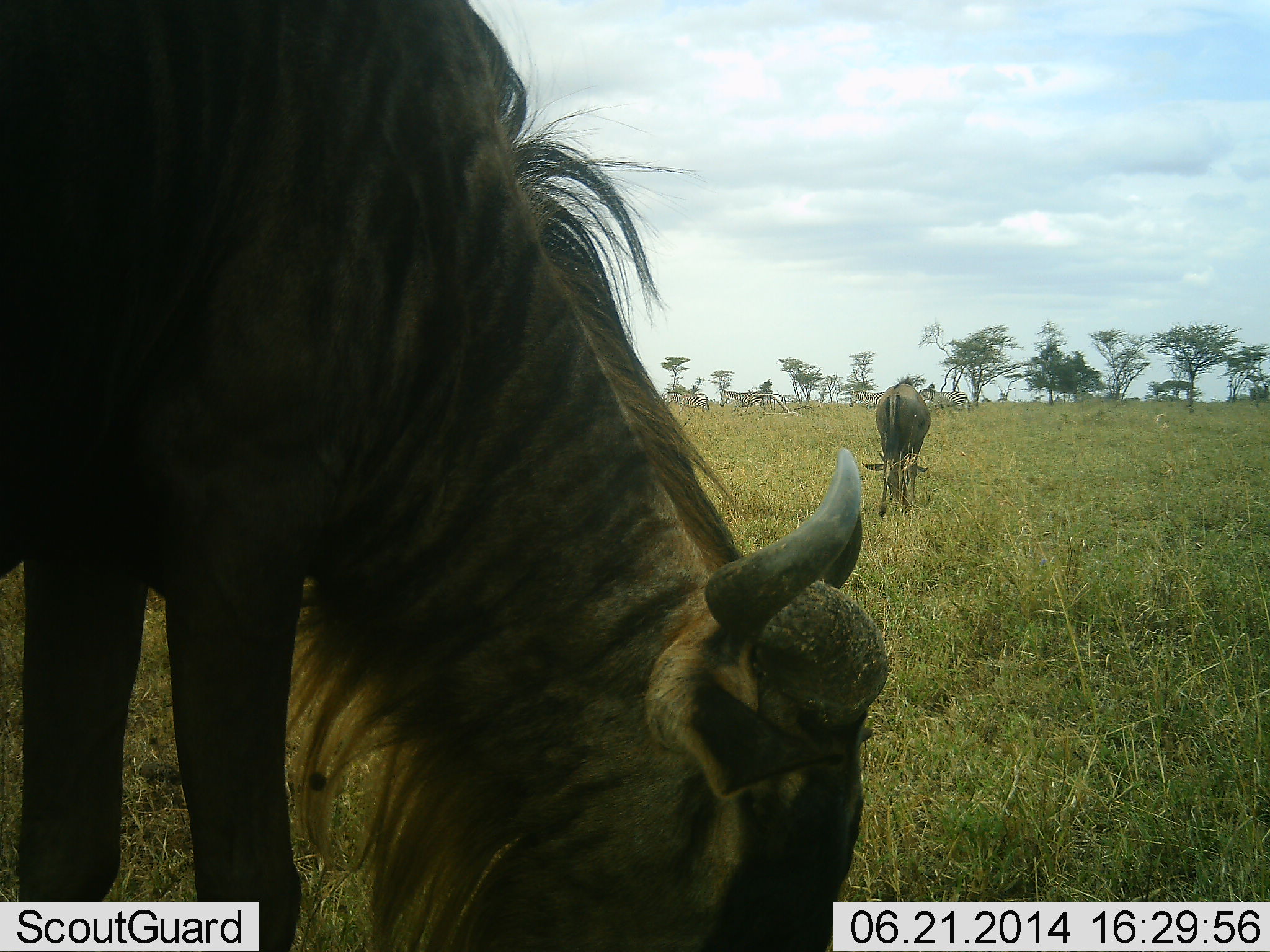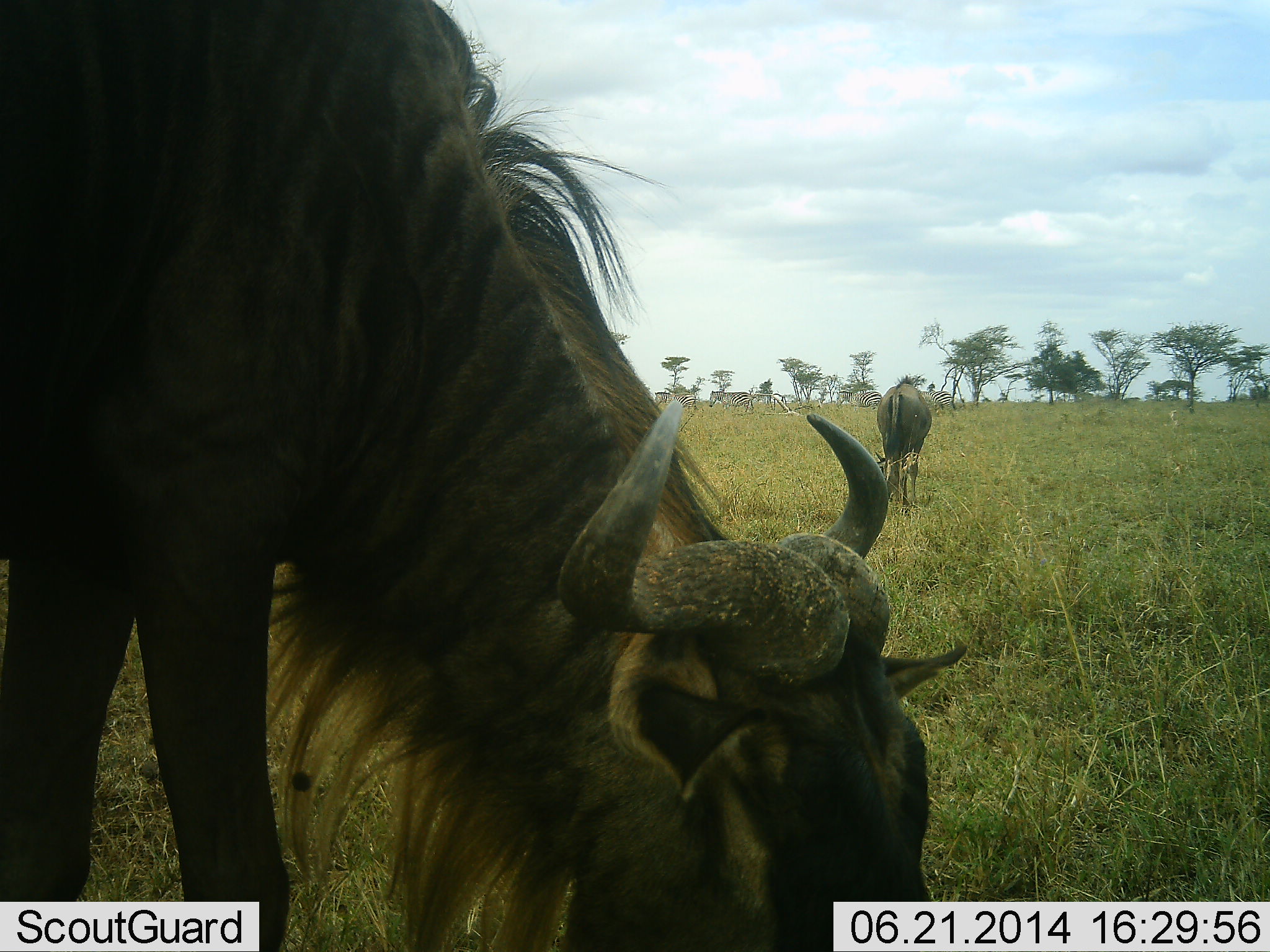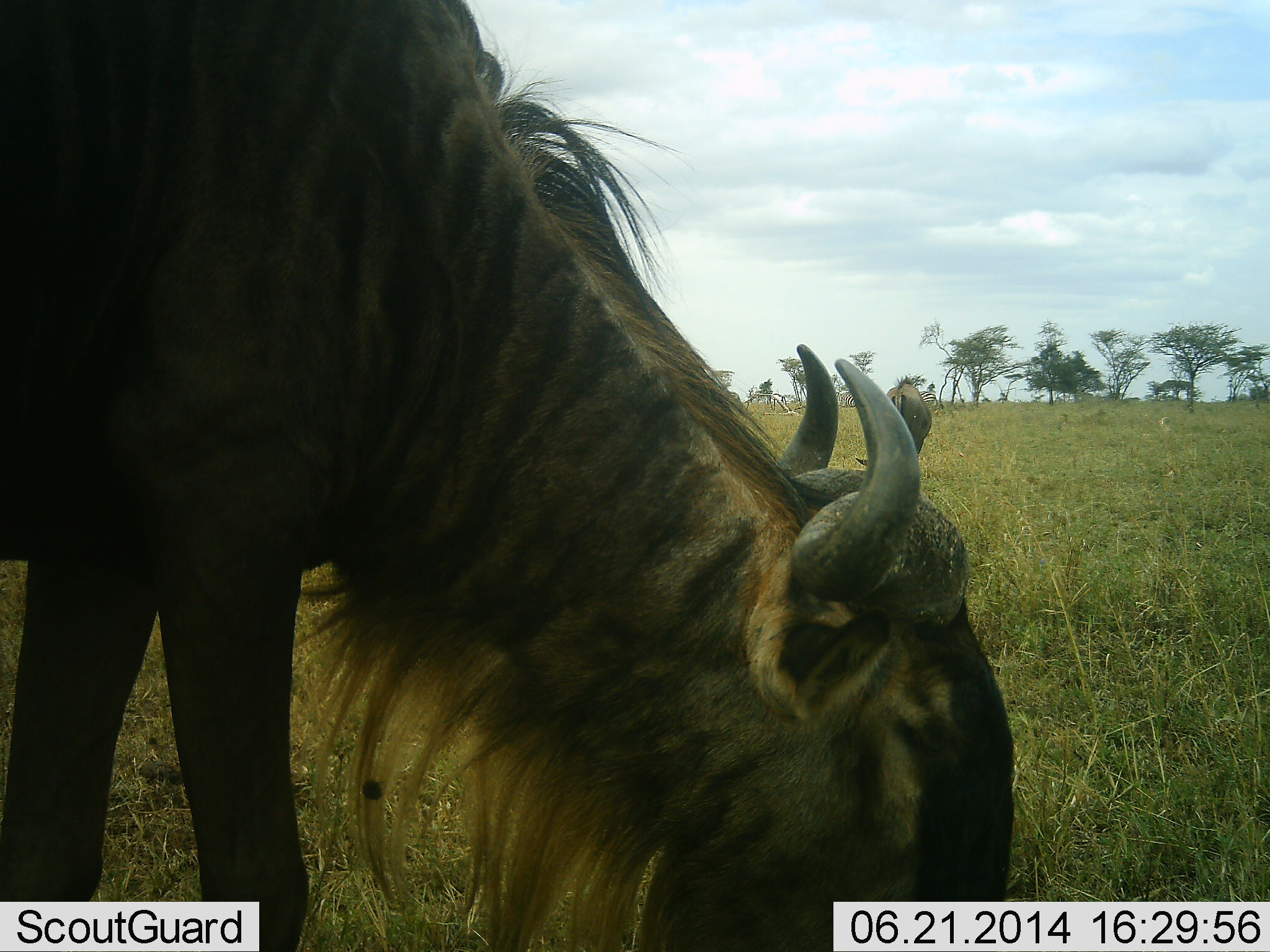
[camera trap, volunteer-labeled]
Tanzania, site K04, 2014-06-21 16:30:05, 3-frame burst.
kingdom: Animalia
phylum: Chordata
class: Mammalia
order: Artiodactyla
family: Bovidae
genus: Connochaetes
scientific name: Connochaetes taurinus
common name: blue wildebeest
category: wildebeest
Wildebeest (blue wildebeest) (Connochaetes taurinus), count 2. Behavior (volunteer vote fractions): standing 19%, resting 0%, moving 6%, interacting 6%. Young present (vote fraction): 0%. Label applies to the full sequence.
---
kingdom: Animalia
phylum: Chordata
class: Mammalia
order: Perissodactyla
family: Equidae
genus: Equus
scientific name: Equus quagga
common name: plains zebra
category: zebra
Zebra (plains zebra) (Equus quagga), count 4. Behavior (volunteer vote fractions): standing 0%, resting 0%, moving 100%, interacting 10%. Young present (vote fraction): 0%. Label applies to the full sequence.